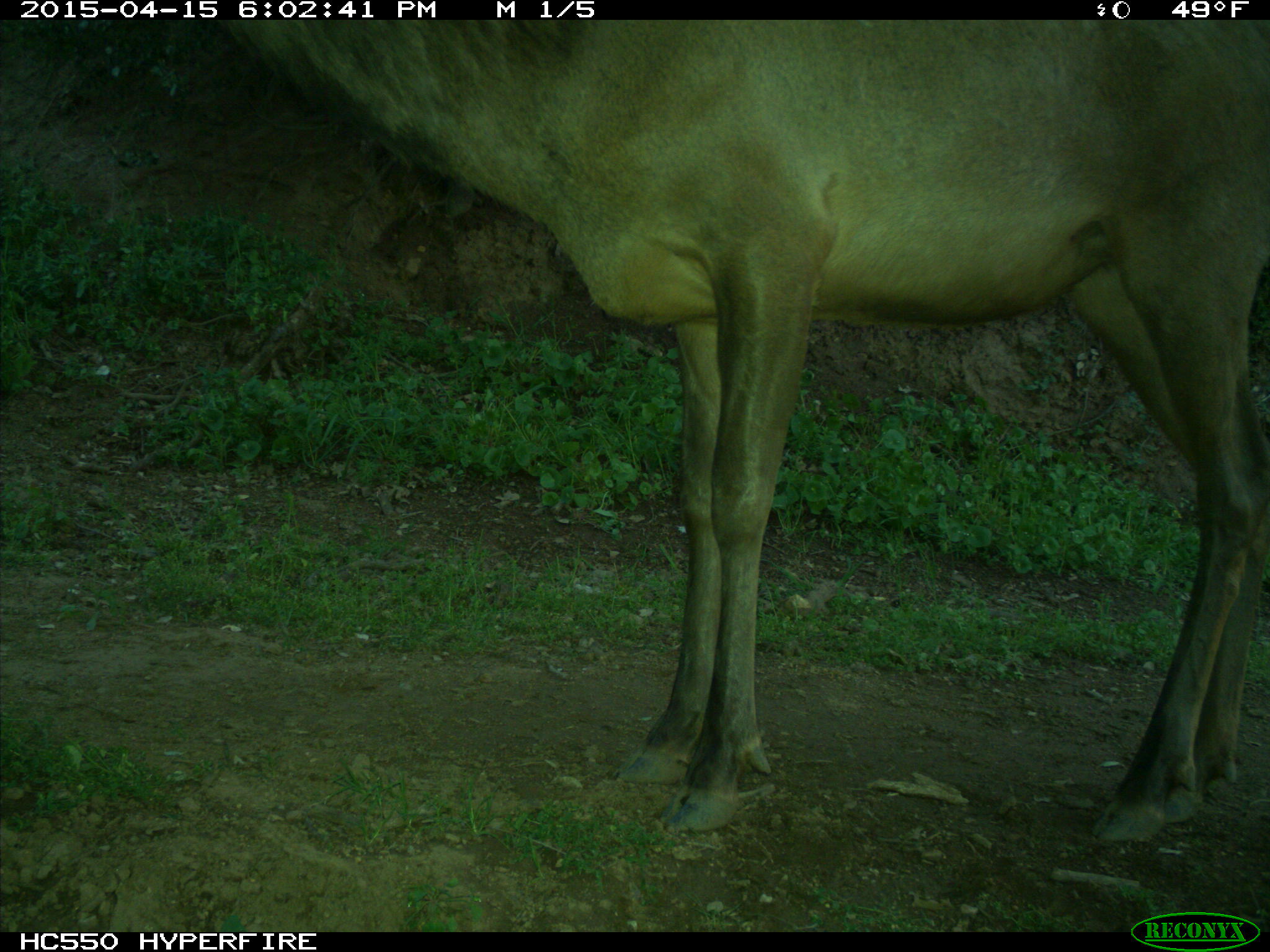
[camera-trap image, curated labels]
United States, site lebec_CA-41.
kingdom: Animalia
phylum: Chordata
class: Mammalia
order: Artiodactyla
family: Cervidae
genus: Cervus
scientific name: Cervus canadensis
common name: elk